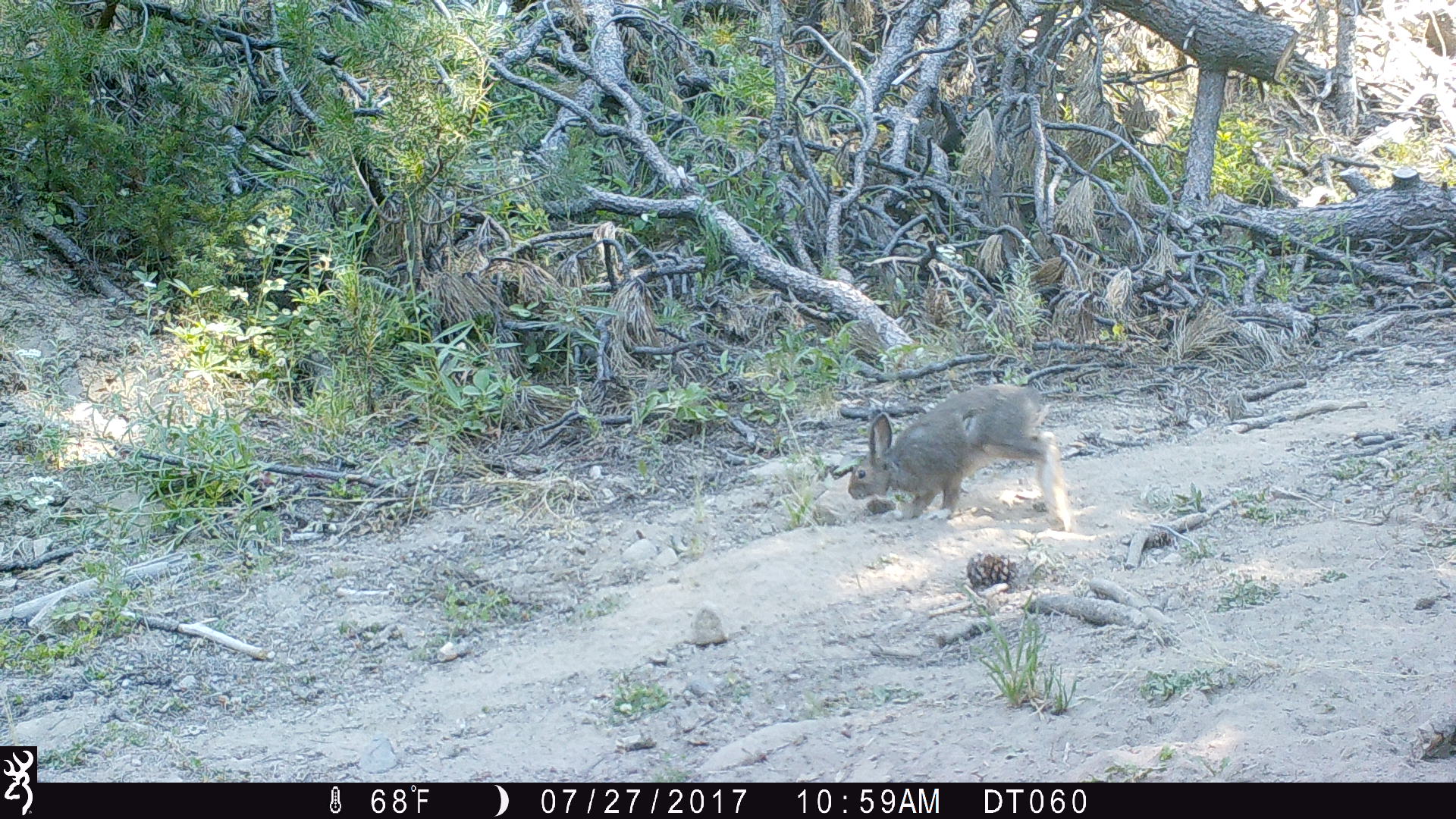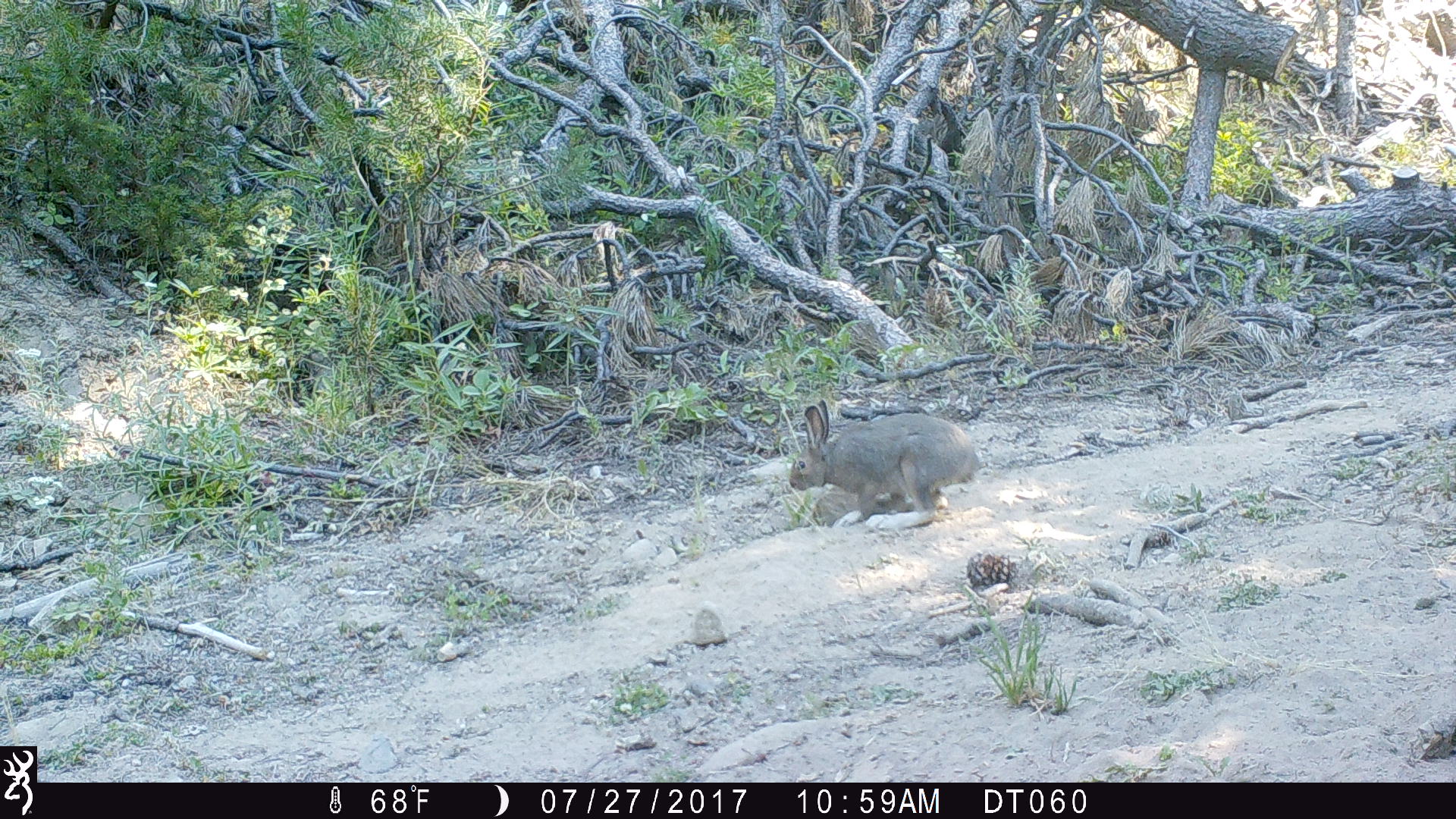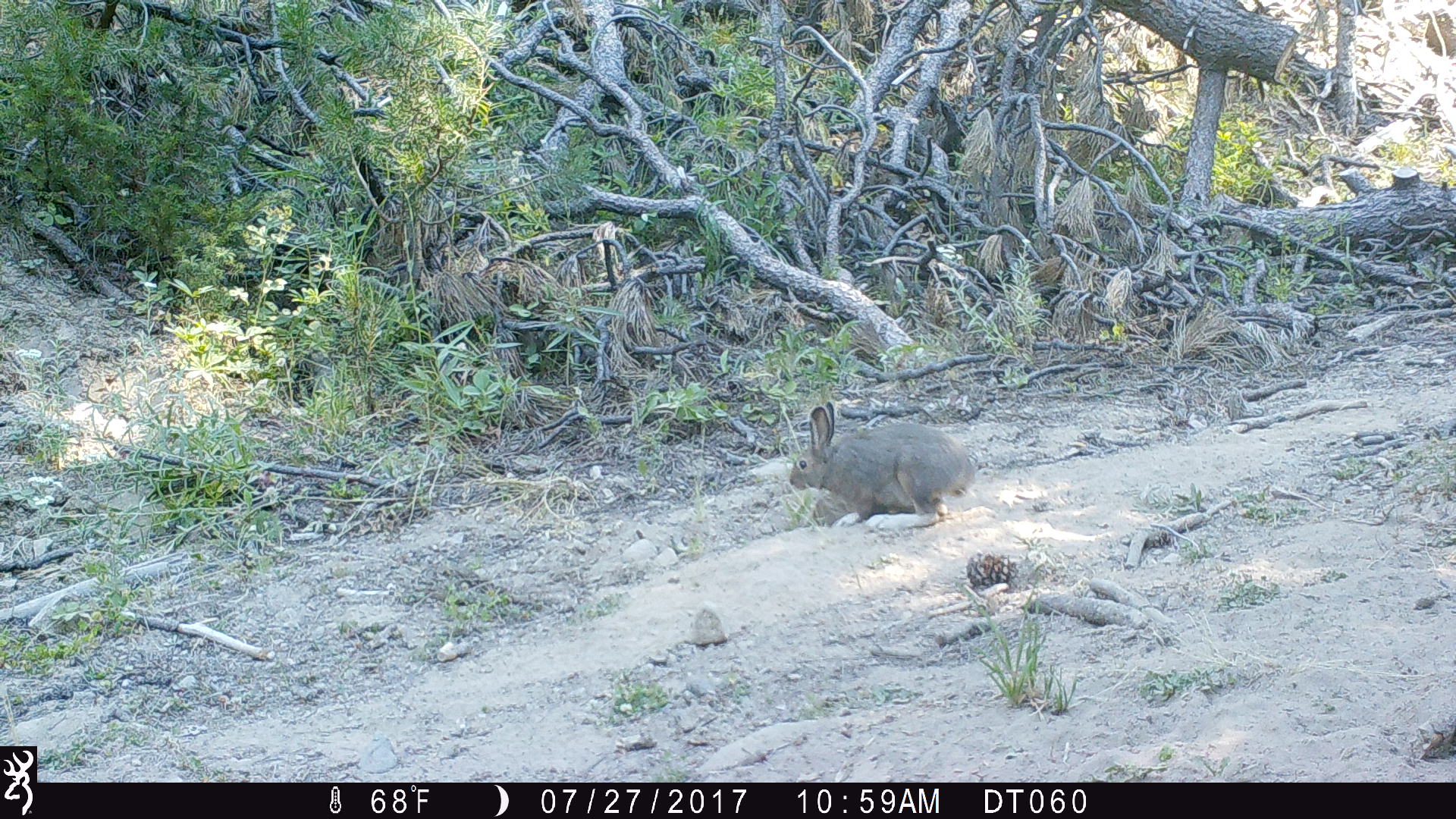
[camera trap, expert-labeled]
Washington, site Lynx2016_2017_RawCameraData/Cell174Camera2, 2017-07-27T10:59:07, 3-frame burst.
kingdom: Animalia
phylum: Chordata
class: Mammalia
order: Lagomorpha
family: Leporidae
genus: Lepus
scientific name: Lepus americanus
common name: snowshoe hare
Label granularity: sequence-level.